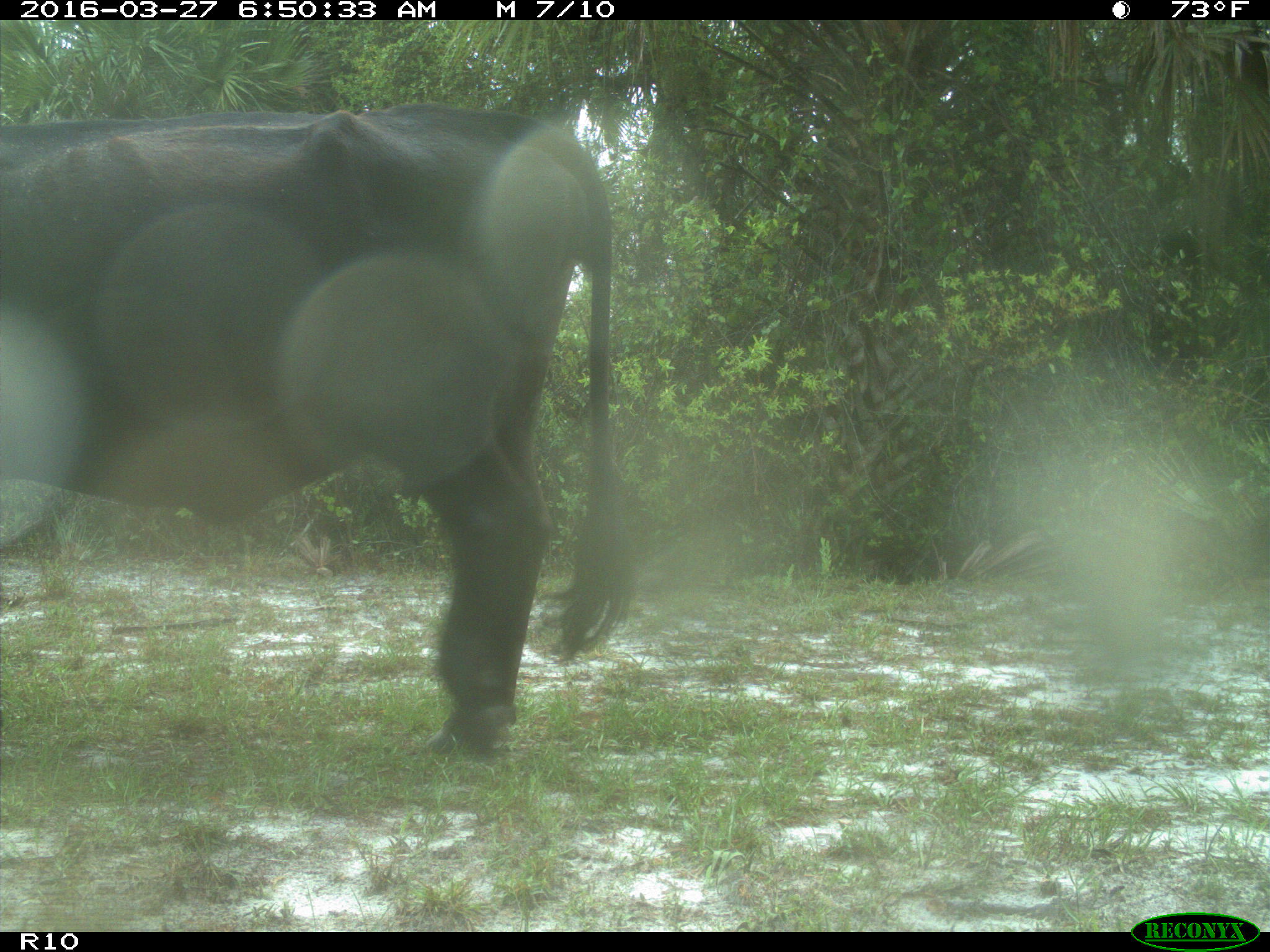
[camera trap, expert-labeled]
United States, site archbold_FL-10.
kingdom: Animalia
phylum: Chordata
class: Mammalia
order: Artiodactyla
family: Bovidae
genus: Bos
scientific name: Bos taurus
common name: domestic cow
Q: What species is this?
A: Bos taurus (domestic cow).